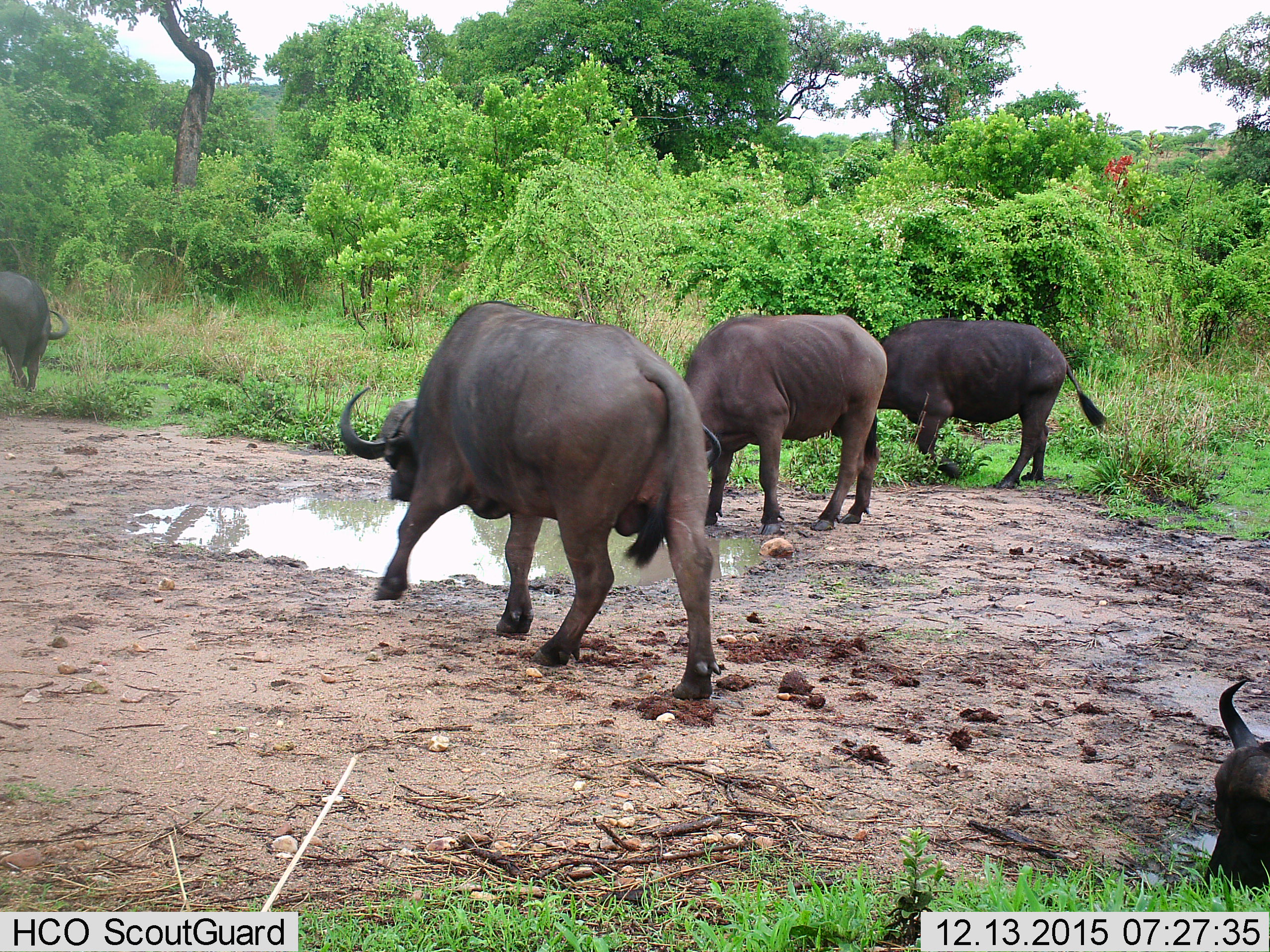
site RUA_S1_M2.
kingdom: Animalia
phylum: Chordata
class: Mammalia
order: Artiodactyla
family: Bovidae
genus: Syncerus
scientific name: Syncerus caffer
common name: african buffalo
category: buffalo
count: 5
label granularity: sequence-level